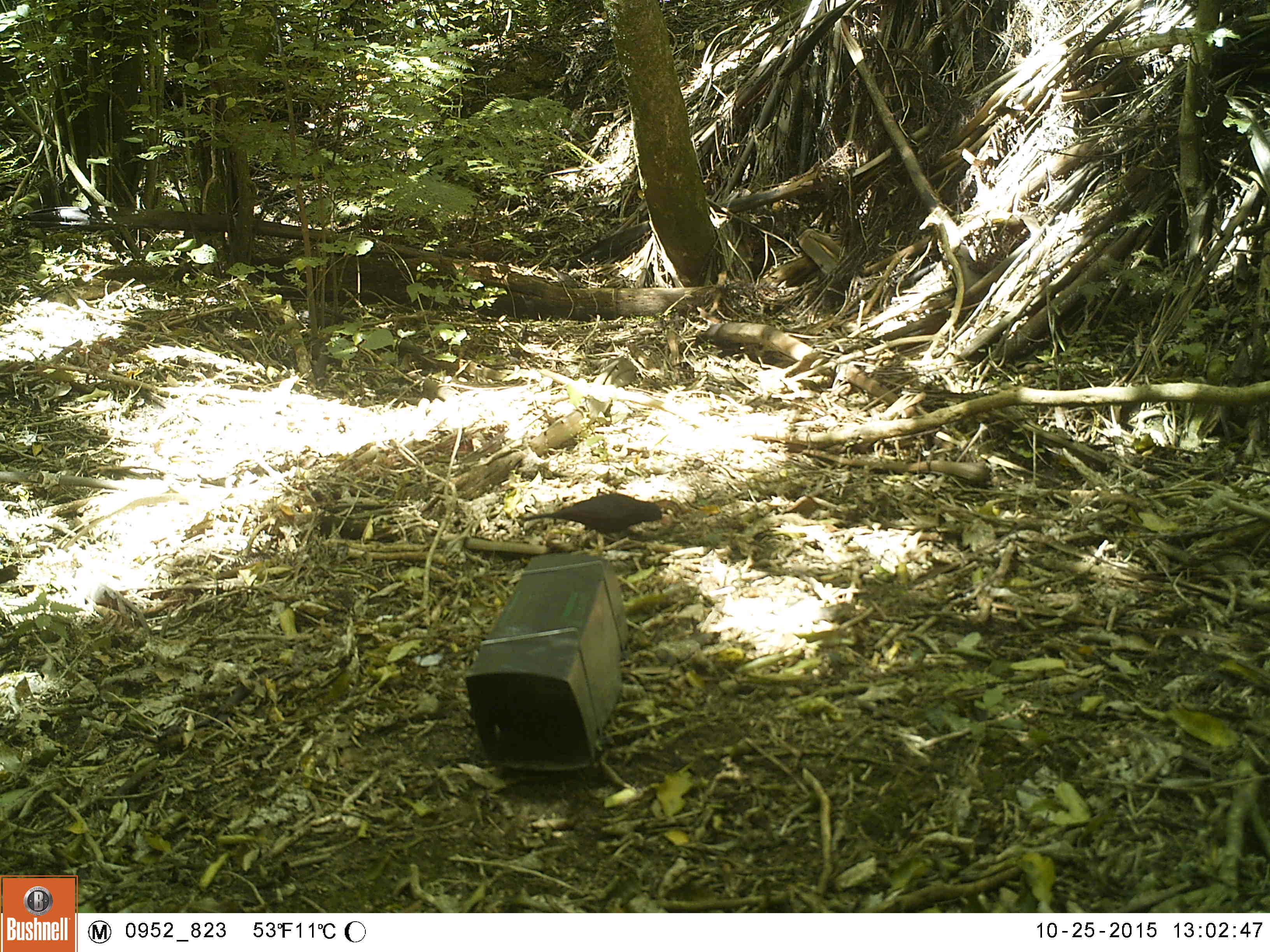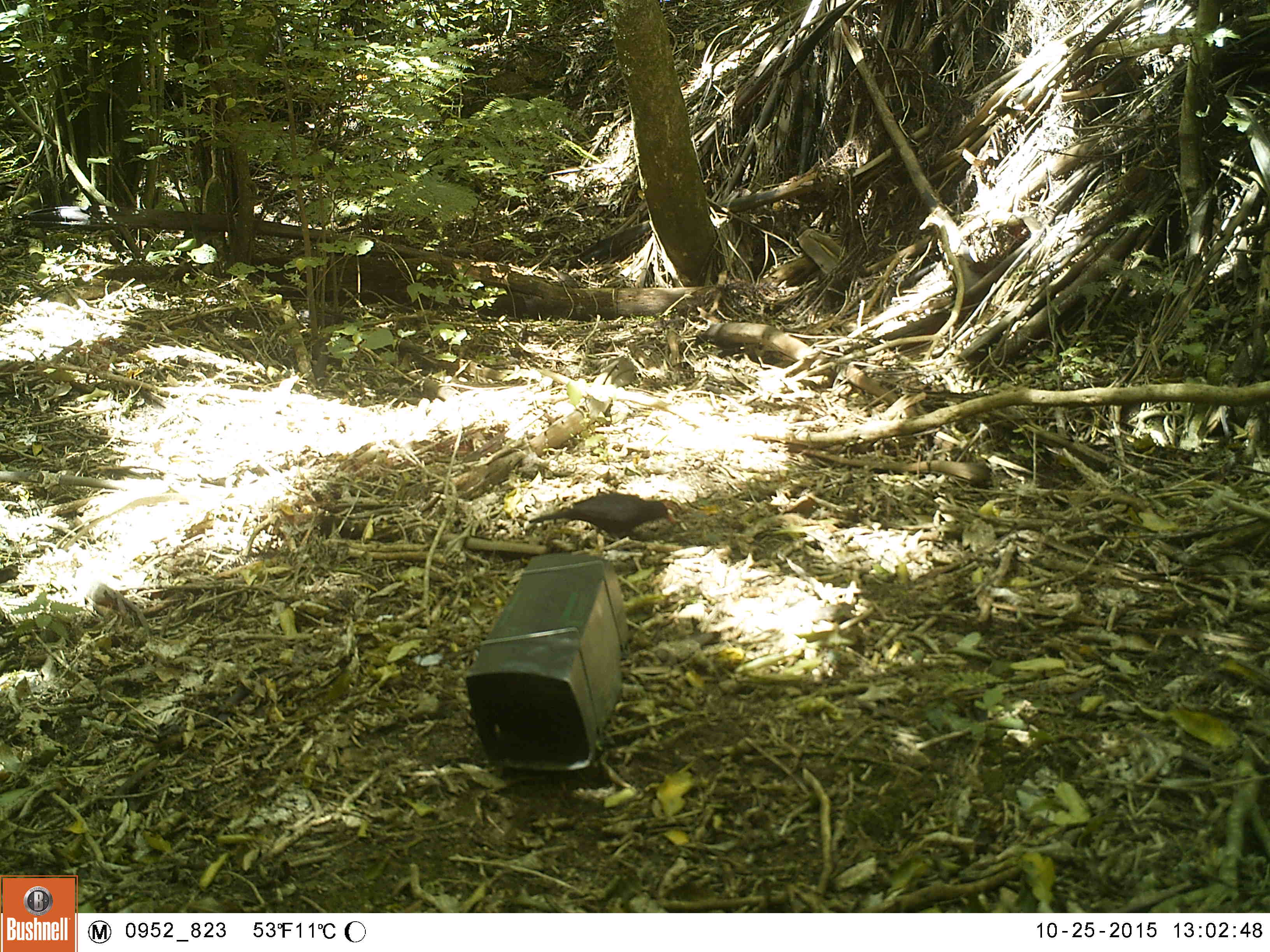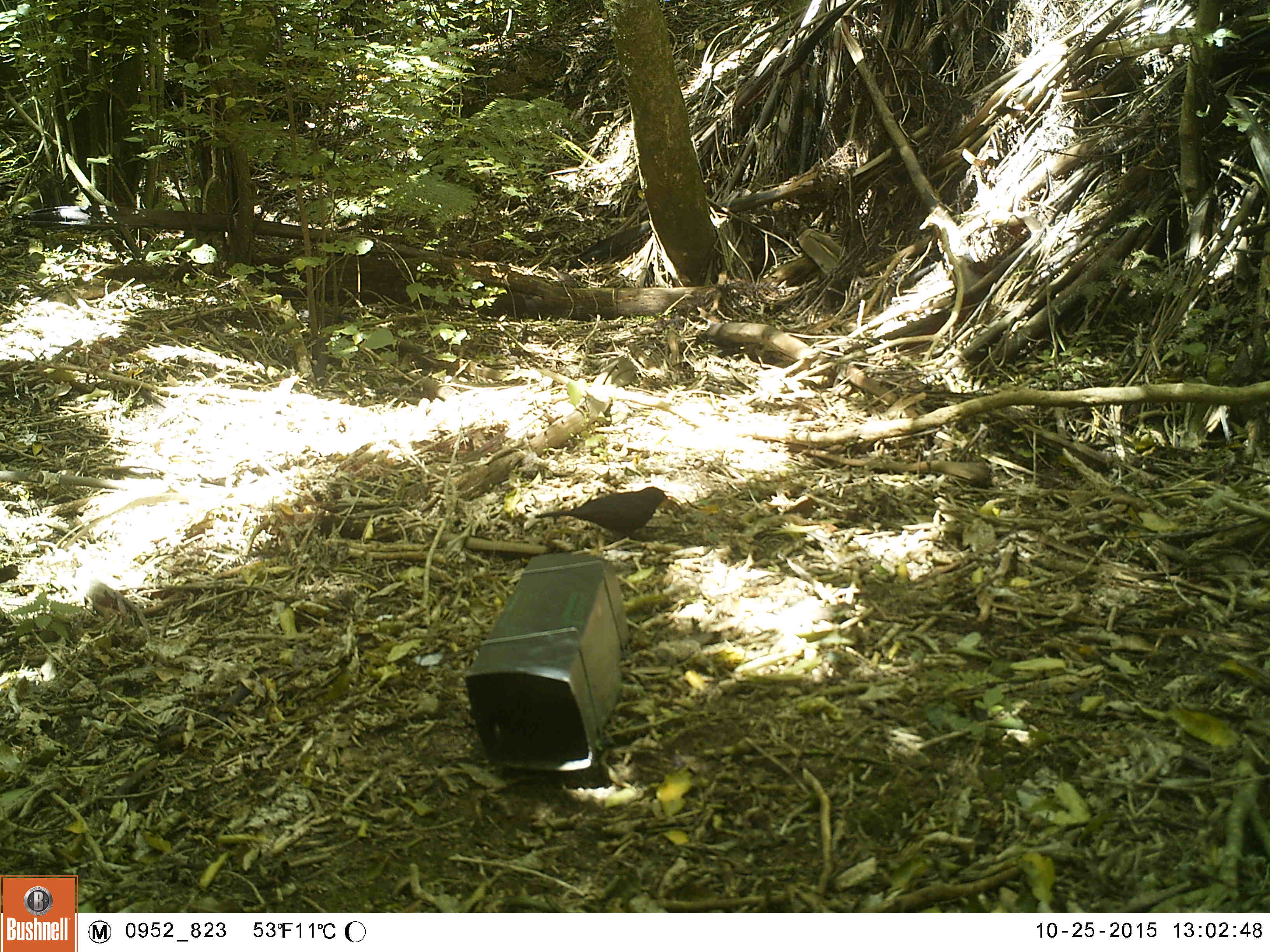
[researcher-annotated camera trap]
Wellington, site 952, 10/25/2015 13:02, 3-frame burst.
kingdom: Animalia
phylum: Chordata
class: Aves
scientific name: Aves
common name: bird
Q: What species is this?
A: Bird (Aves).